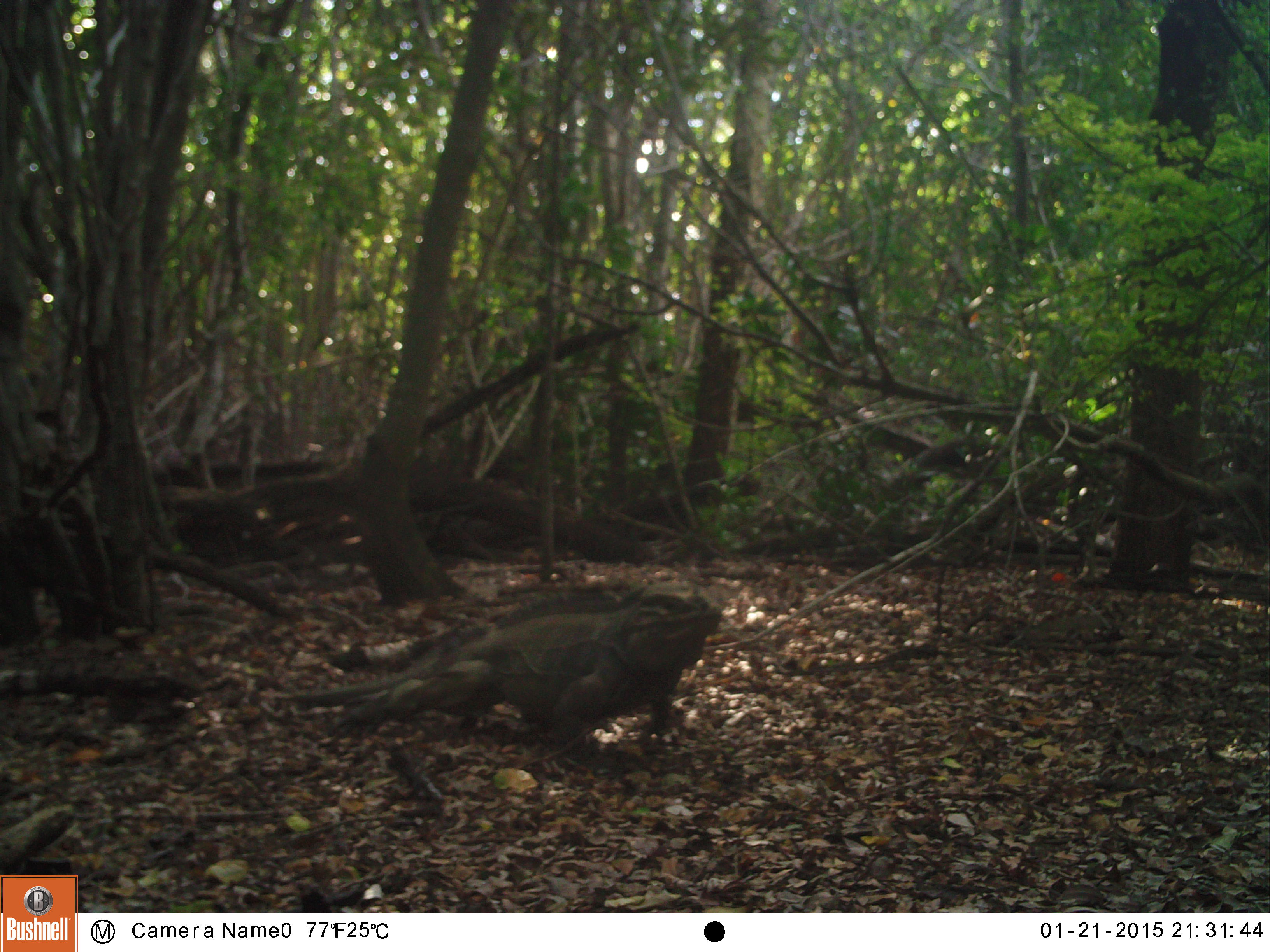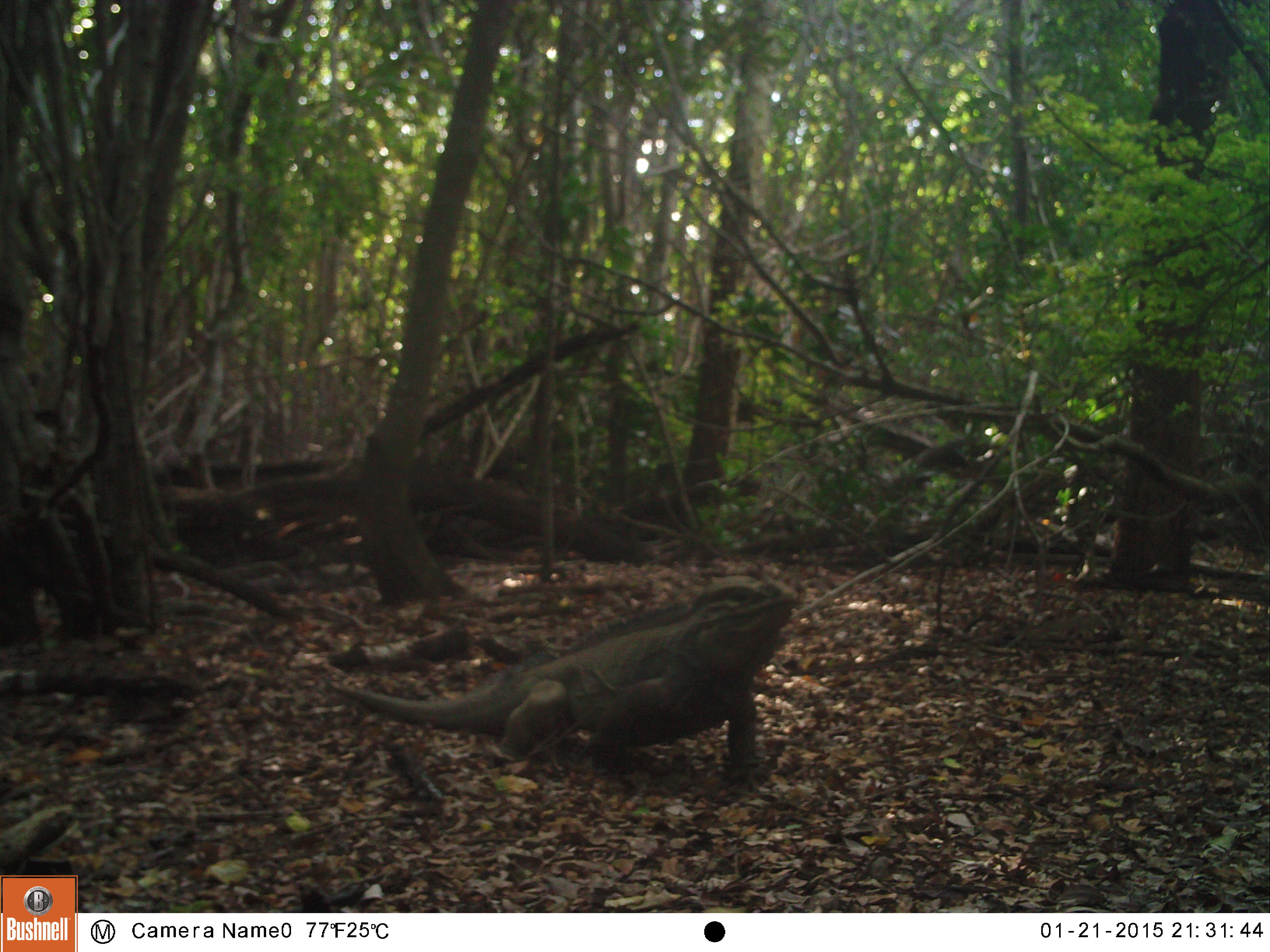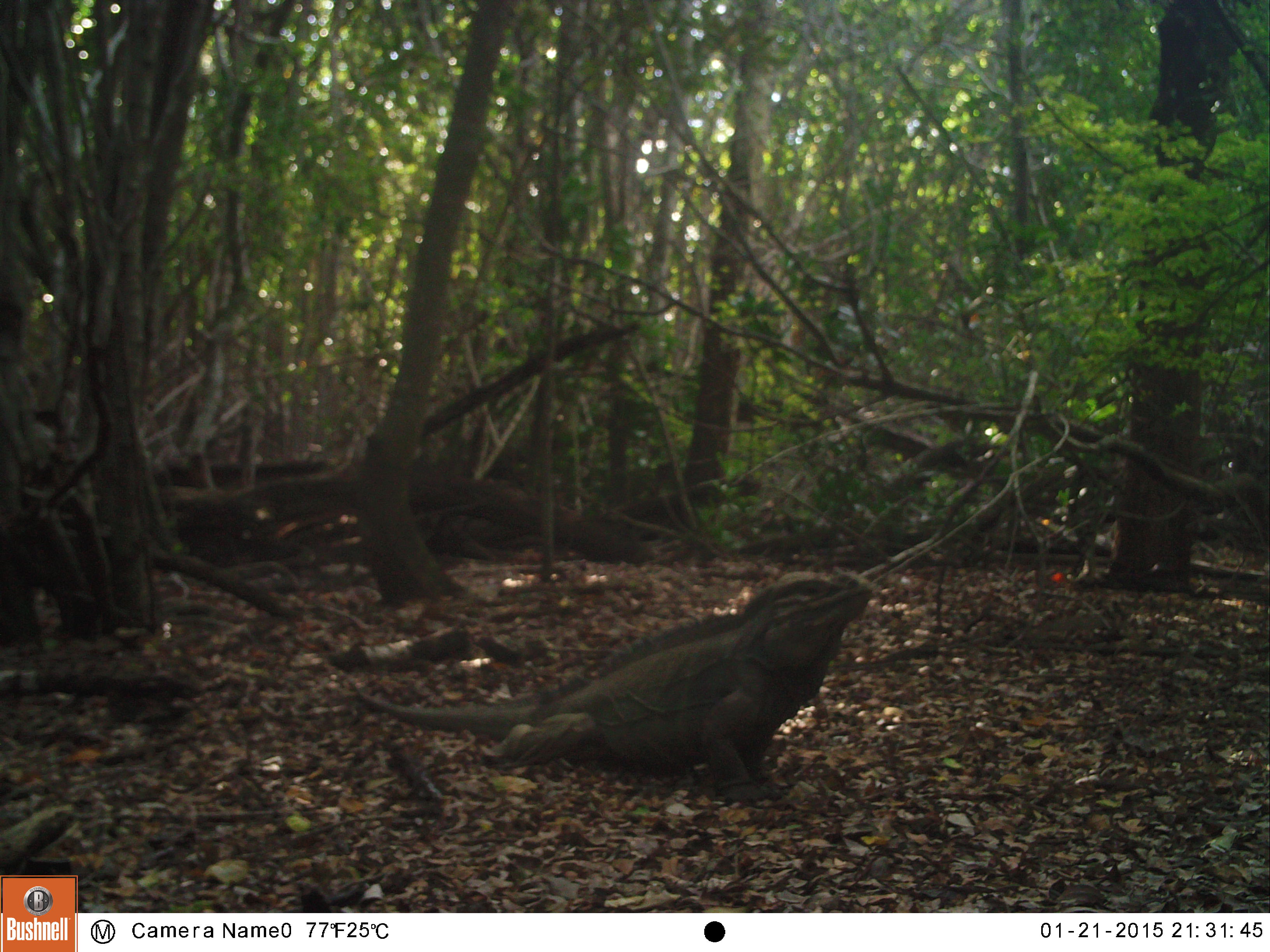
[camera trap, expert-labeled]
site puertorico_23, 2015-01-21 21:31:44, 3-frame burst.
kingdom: Animalia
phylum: Chordata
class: Reptilia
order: Squamata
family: Iguanidae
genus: Iguana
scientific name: Iguana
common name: typical iguanas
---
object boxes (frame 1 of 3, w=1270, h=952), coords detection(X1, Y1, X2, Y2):
iguana: detection(261, 598, 723, 753)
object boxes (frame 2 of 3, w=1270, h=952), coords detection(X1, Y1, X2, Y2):
iguana: detection(323, 583, 800, 789)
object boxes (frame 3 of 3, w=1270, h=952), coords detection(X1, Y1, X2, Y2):
iguana: detection(336, 576, 877, 804)